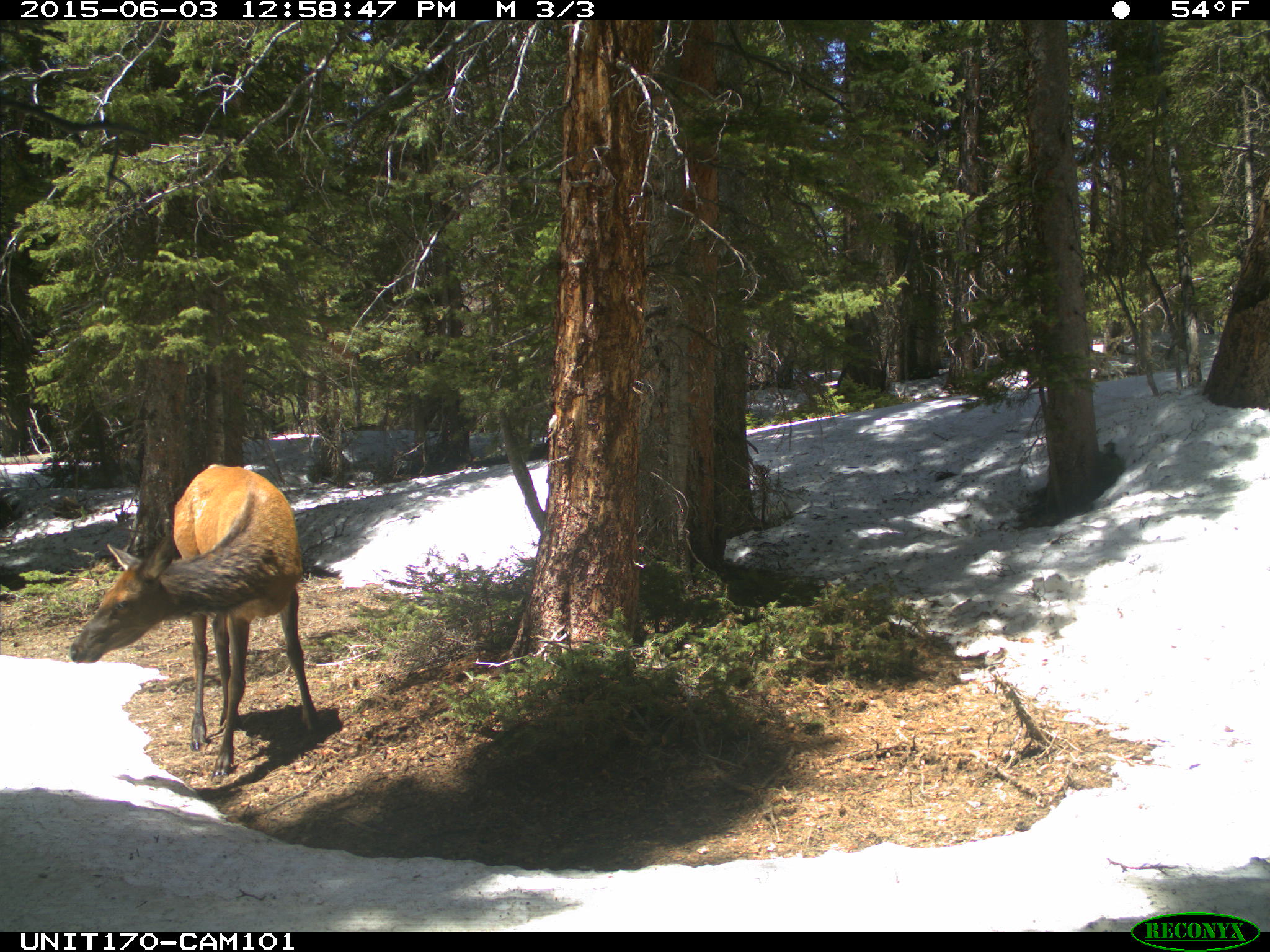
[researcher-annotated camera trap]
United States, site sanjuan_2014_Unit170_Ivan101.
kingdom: Animalia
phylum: Chordata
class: Mammalia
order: Artiodactyla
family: Cervidae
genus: Cervus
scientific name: Cervus elaphus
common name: red deer